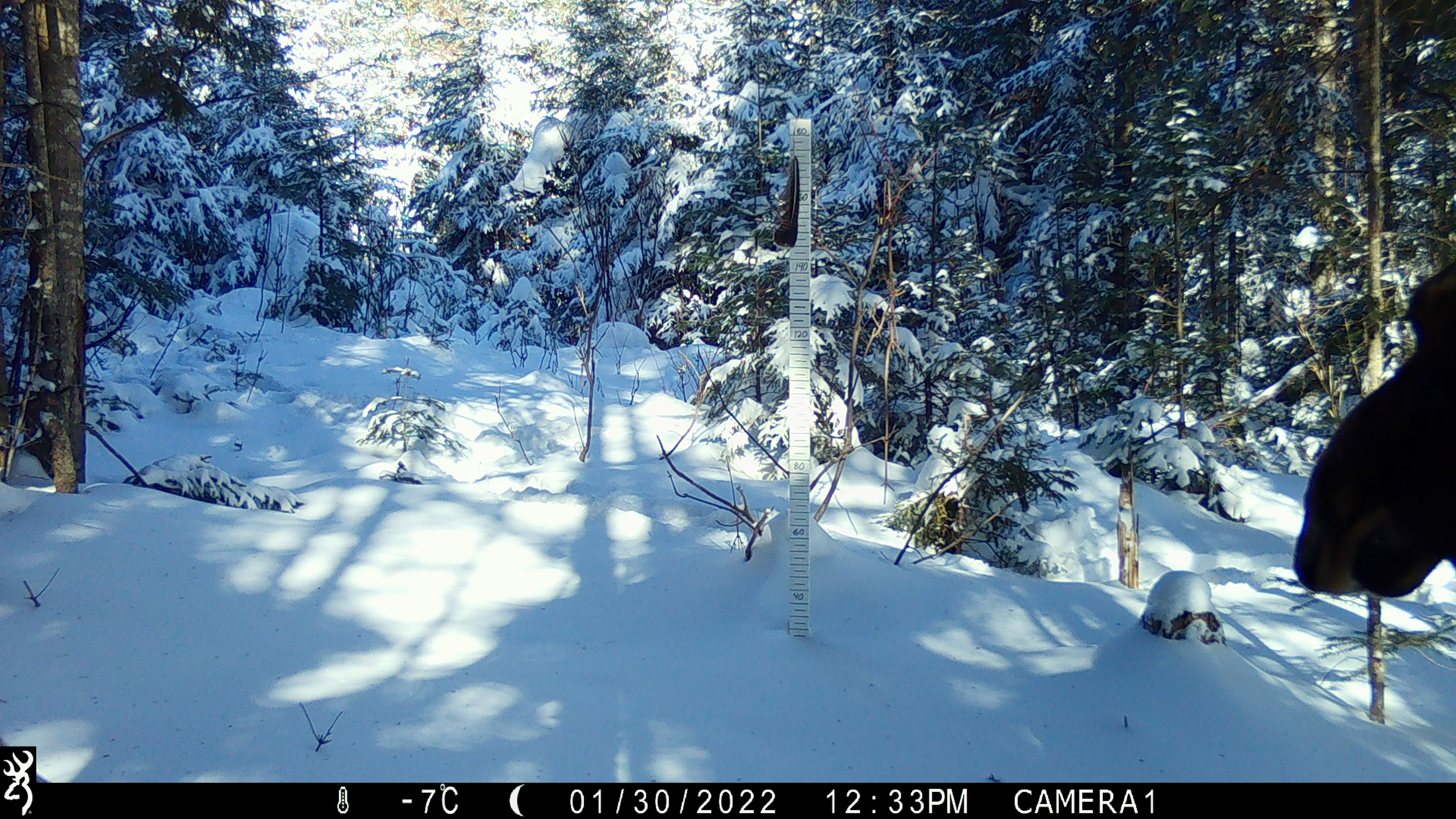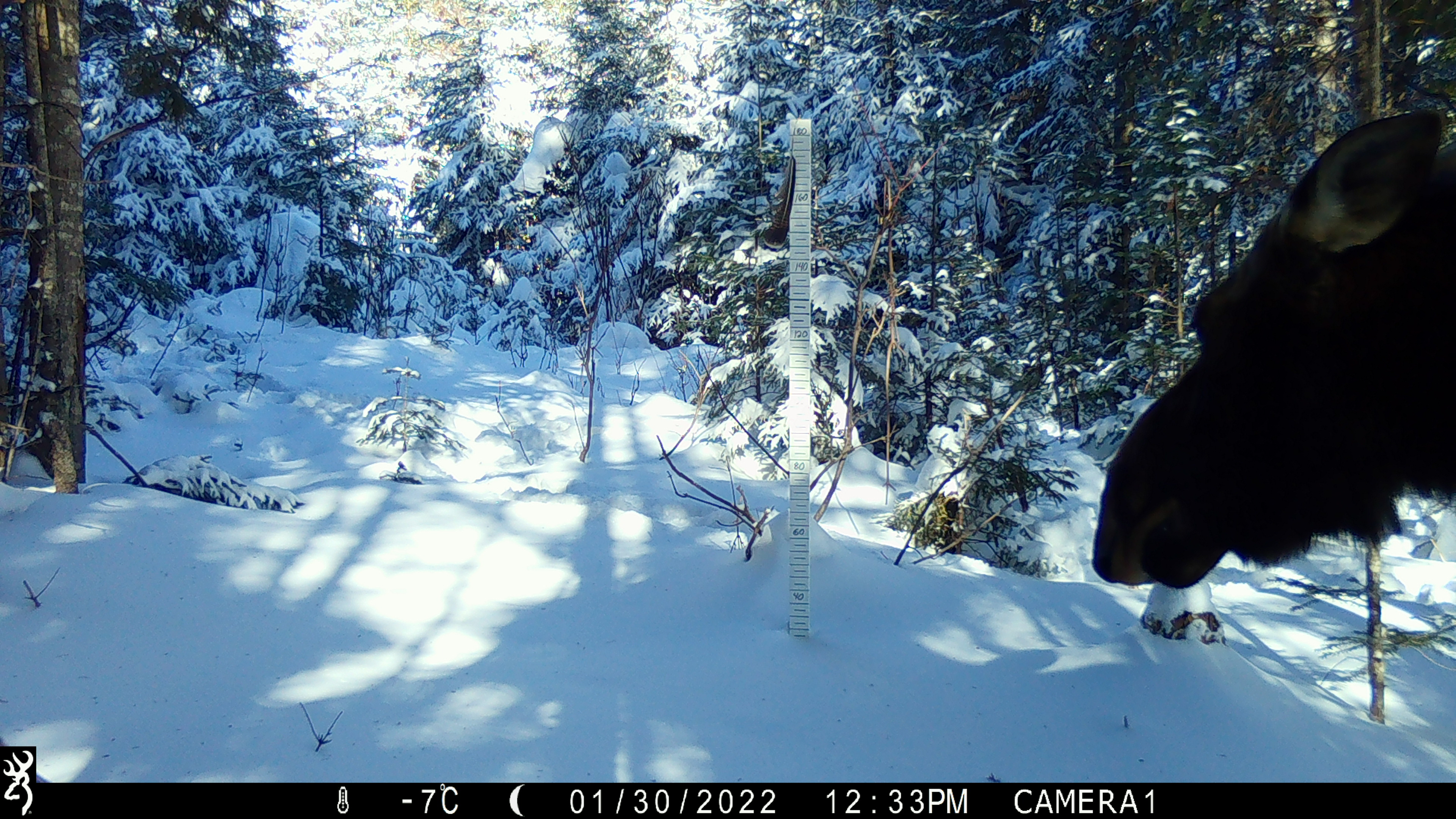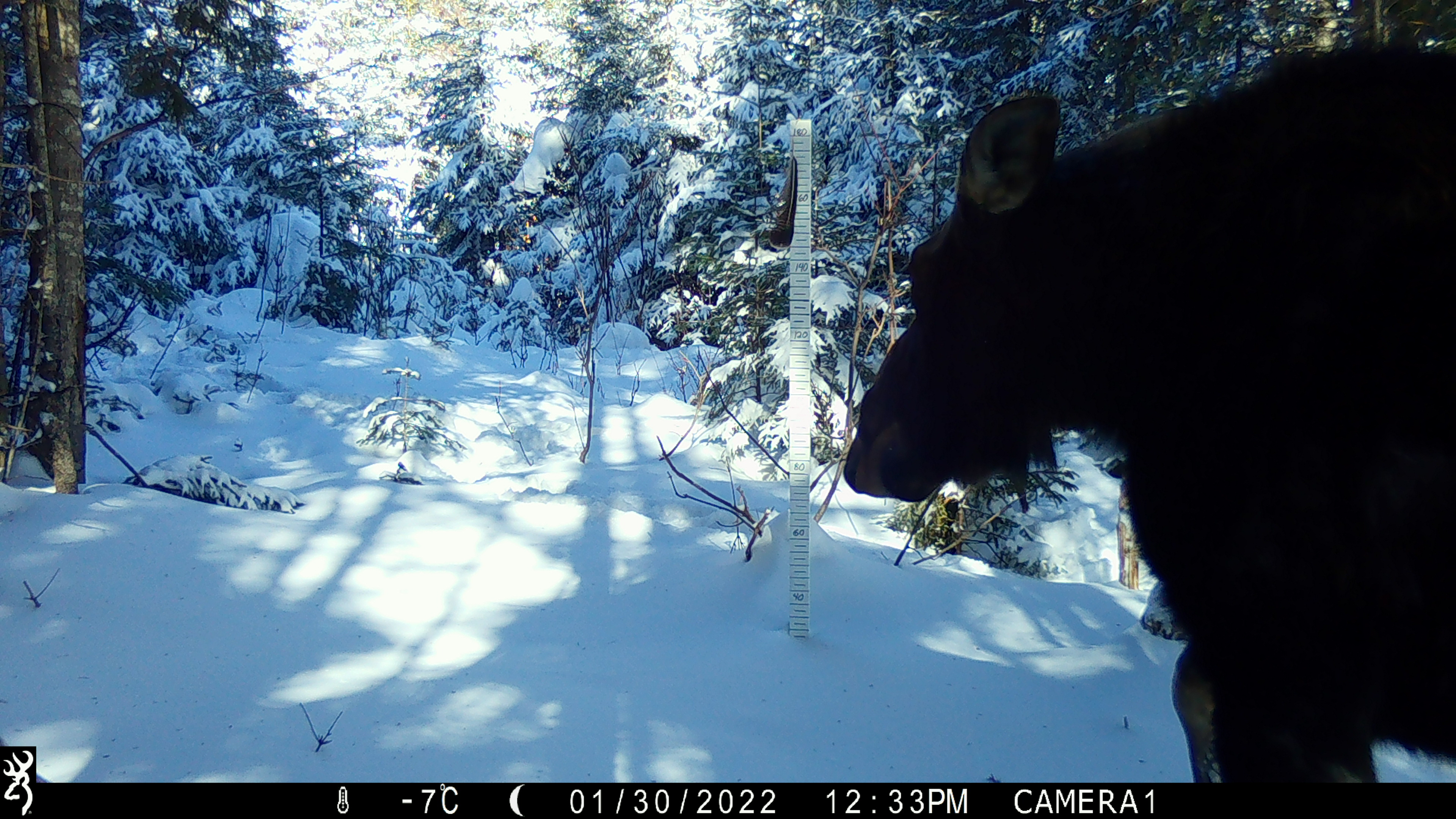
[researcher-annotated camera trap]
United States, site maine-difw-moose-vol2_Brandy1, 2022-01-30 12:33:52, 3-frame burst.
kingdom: Animalia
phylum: Chordata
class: Mammalia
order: Artiodactyla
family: Cervidae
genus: Alces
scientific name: Alces alces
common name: moose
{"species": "moose (Alces alces)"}